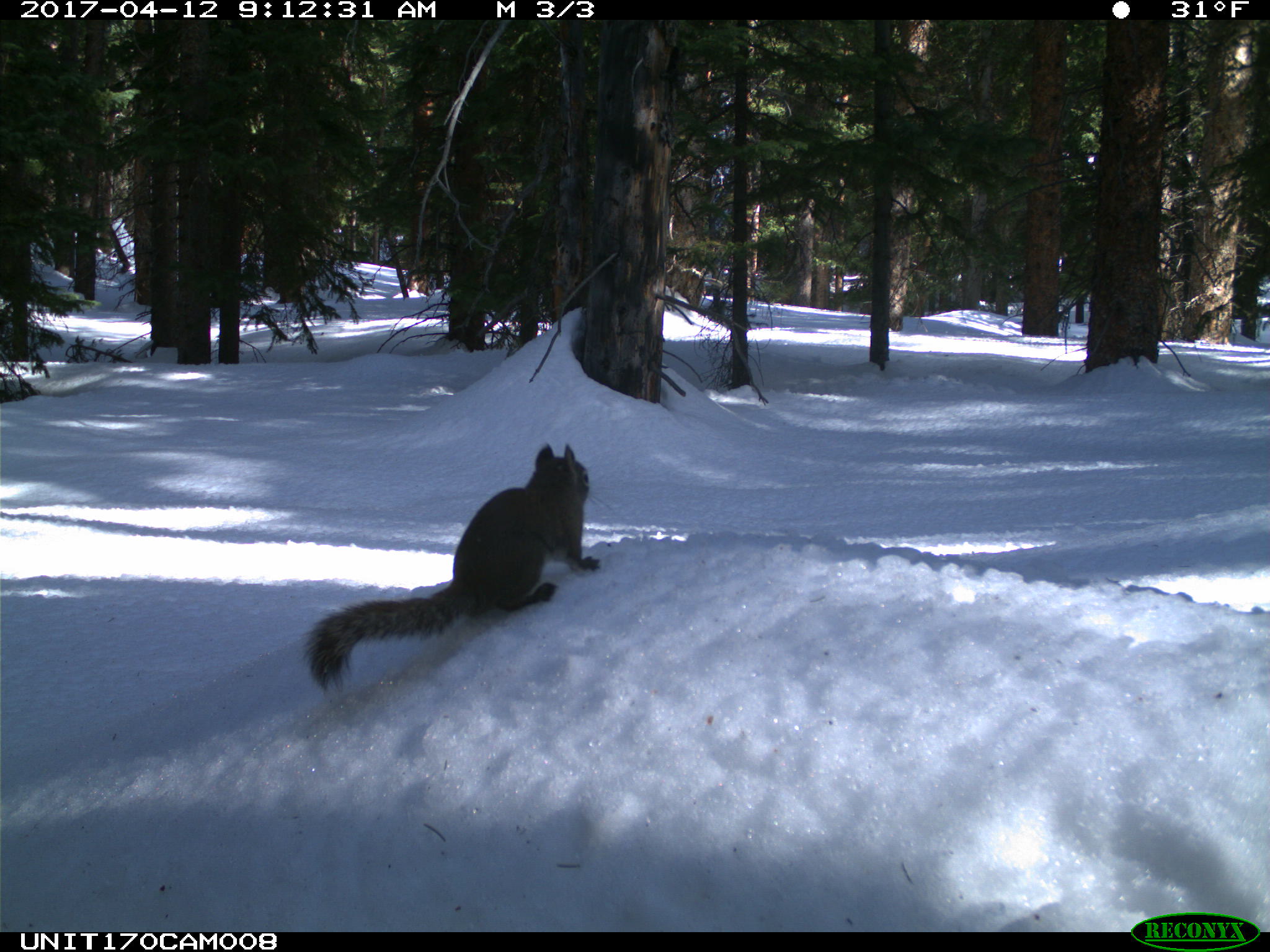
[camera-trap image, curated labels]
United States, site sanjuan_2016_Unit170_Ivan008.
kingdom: Animalia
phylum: Chordata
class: Mammalia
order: Rodentia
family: Sciuridae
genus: Tamiasciurus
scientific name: Tamiasciurus hudsonicus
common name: american red squirrel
Tamiasciurus hudsonicus (american red squirrel).